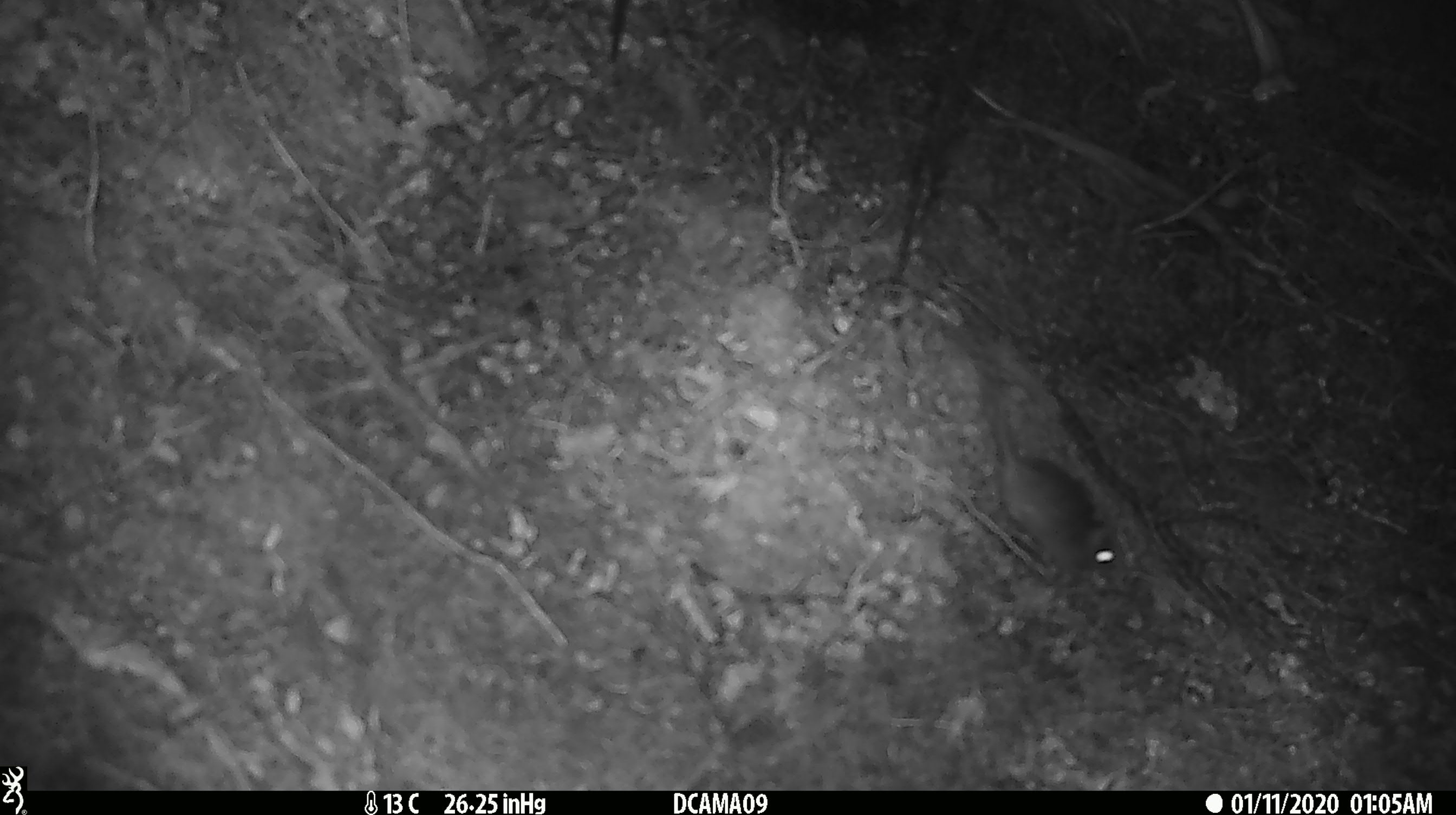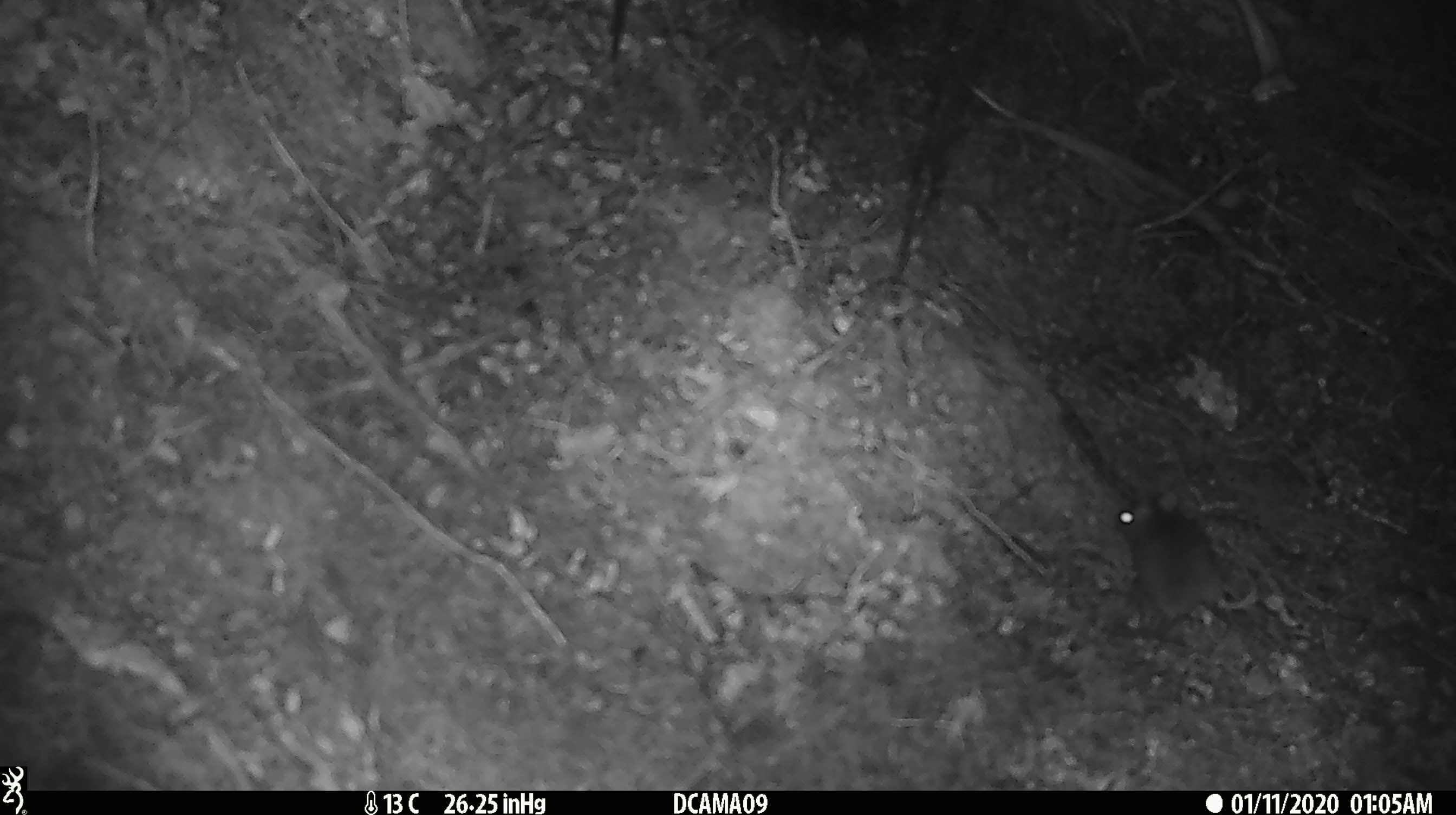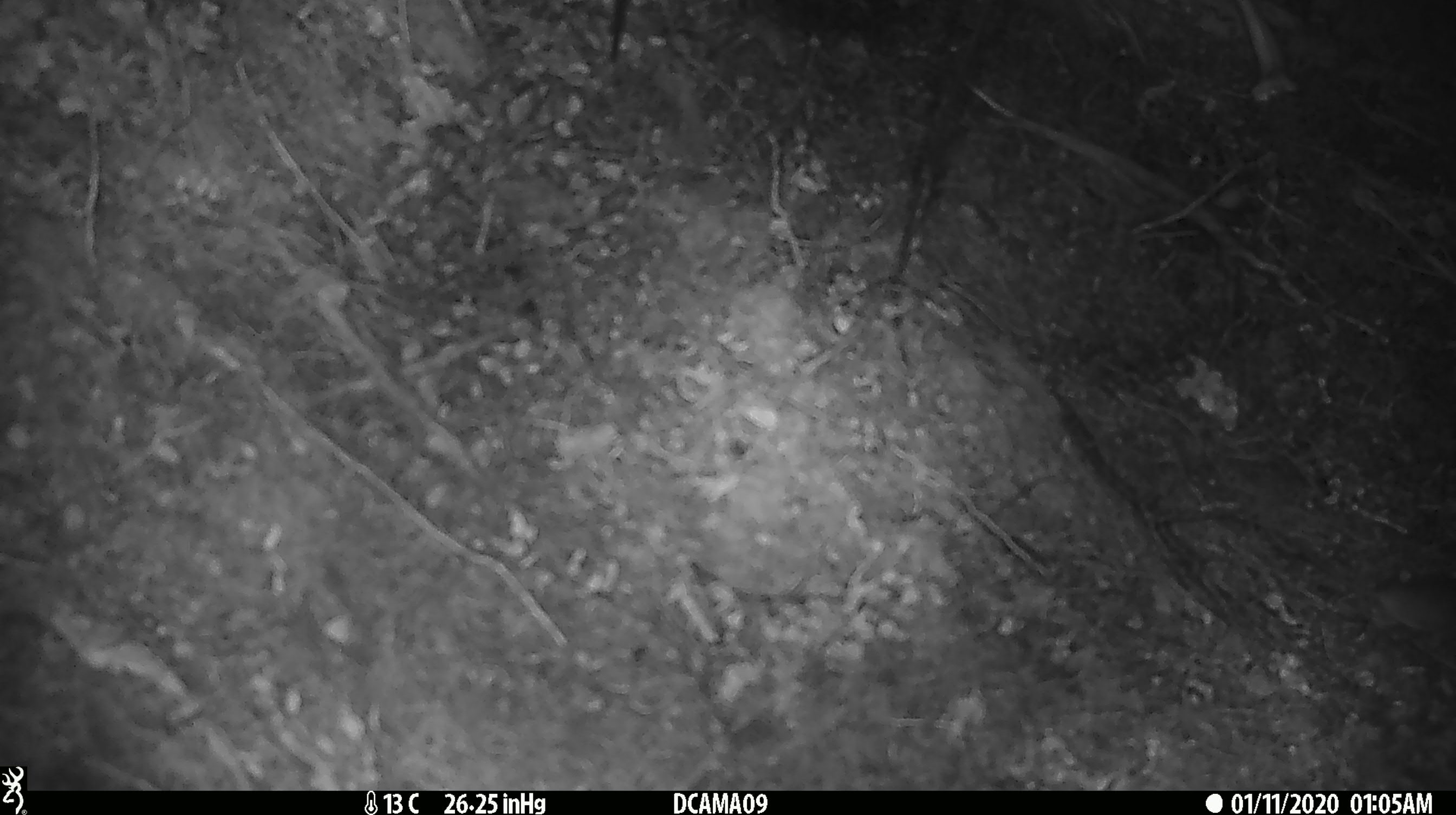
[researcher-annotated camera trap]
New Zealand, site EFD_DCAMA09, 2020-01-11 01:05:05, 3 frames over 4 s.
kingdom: Animalia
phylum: Chordata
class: Mammalia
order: Rodentia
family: Muridae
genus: Mus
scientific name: Mus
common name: mouse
Mouse (Mus).